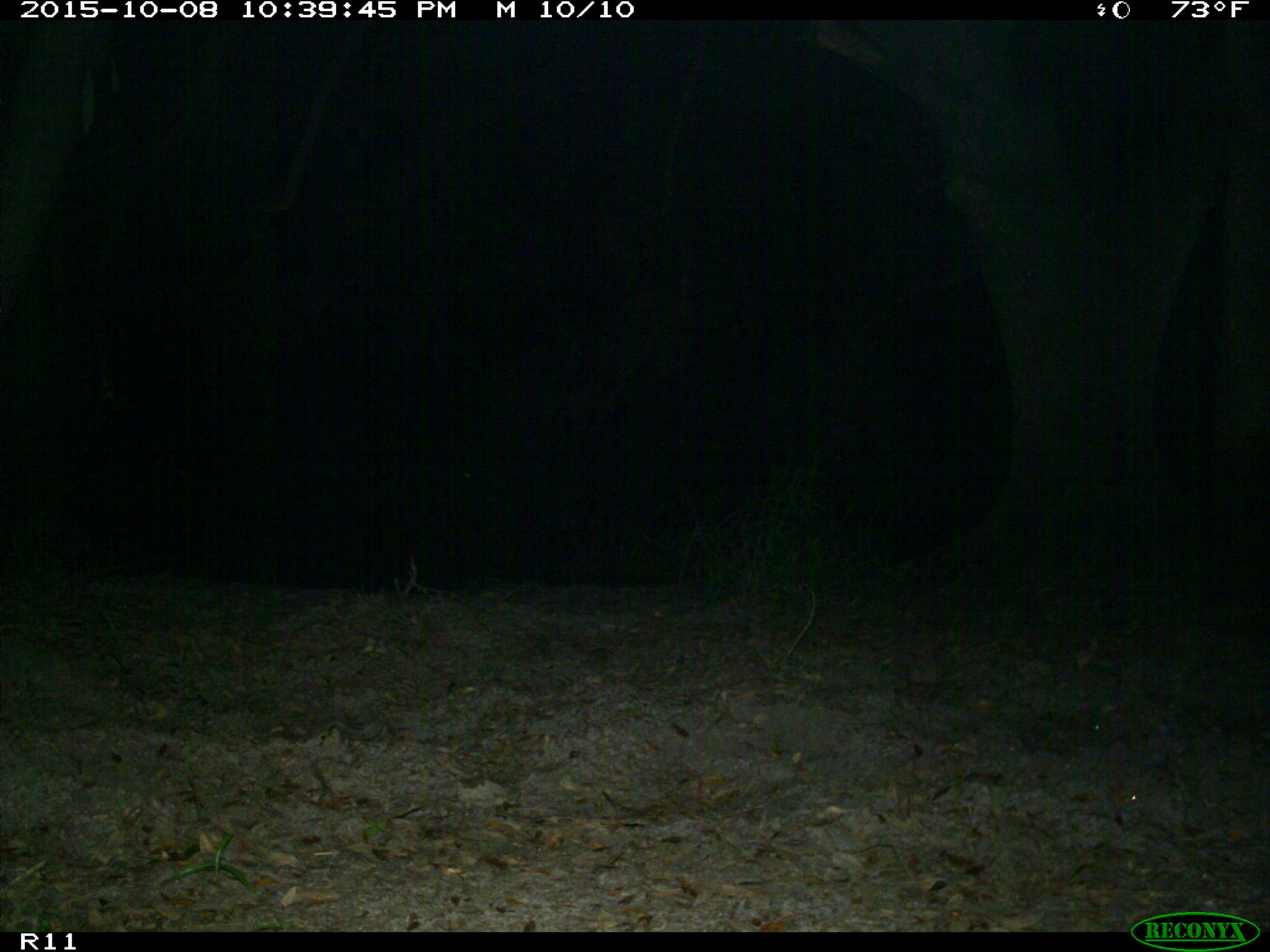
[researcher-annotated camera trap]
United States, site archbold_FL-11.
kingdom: Animalia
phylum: Chordata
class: Mammalia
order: Carnivora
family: Procyonidae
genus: Procyon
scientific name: Procyon lotor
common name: common raccoon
Procyon lotor (common raccoon).